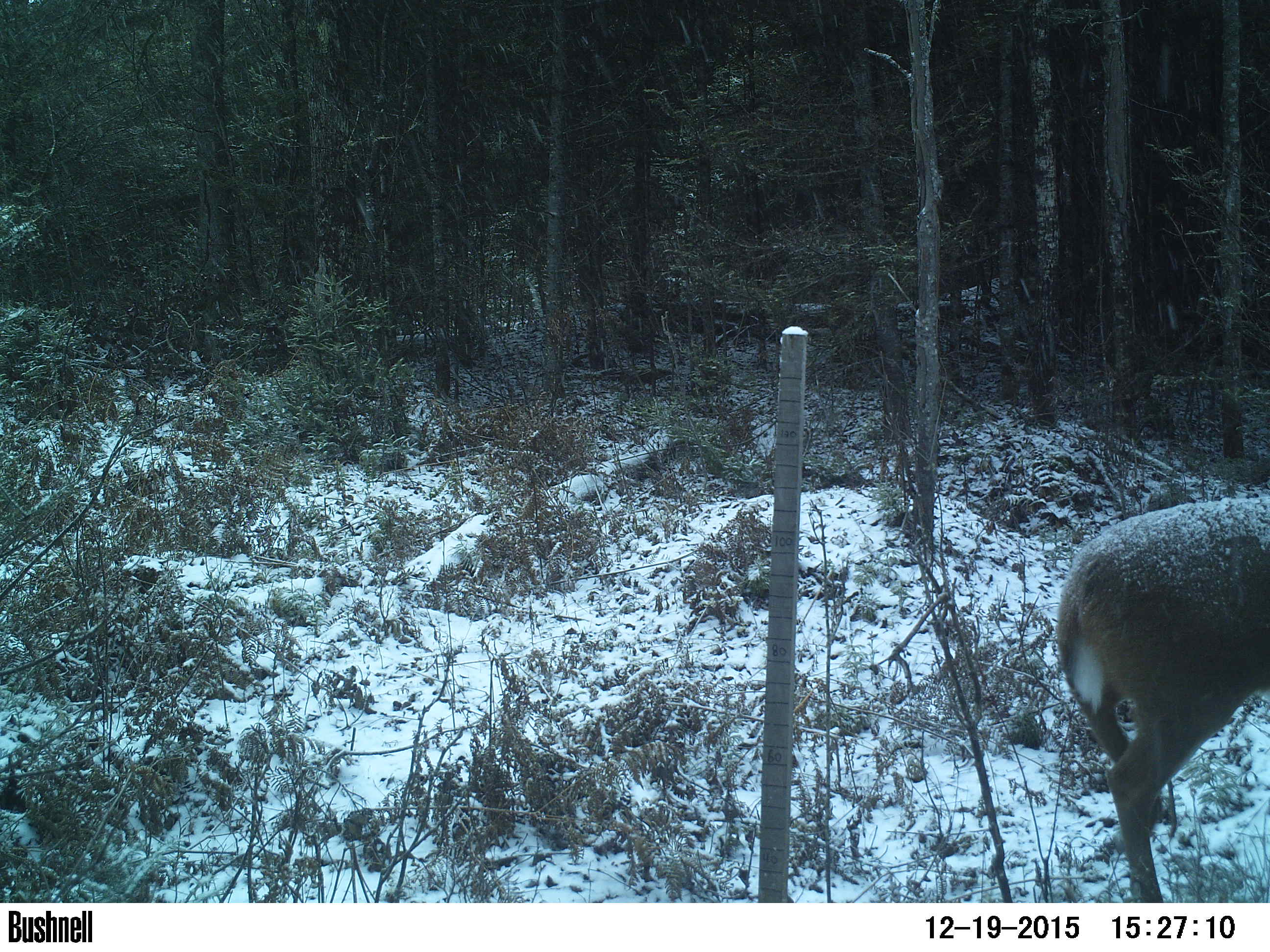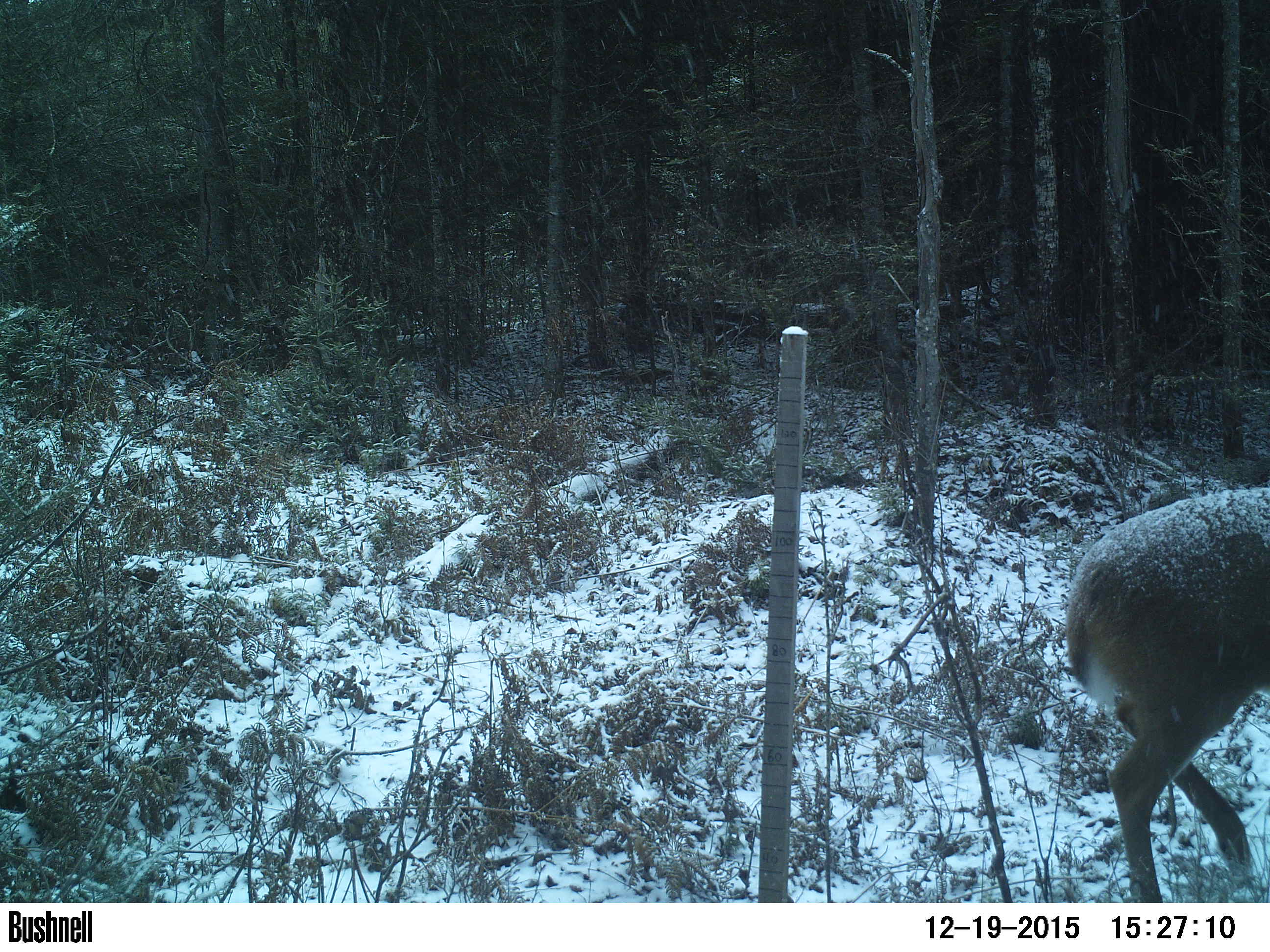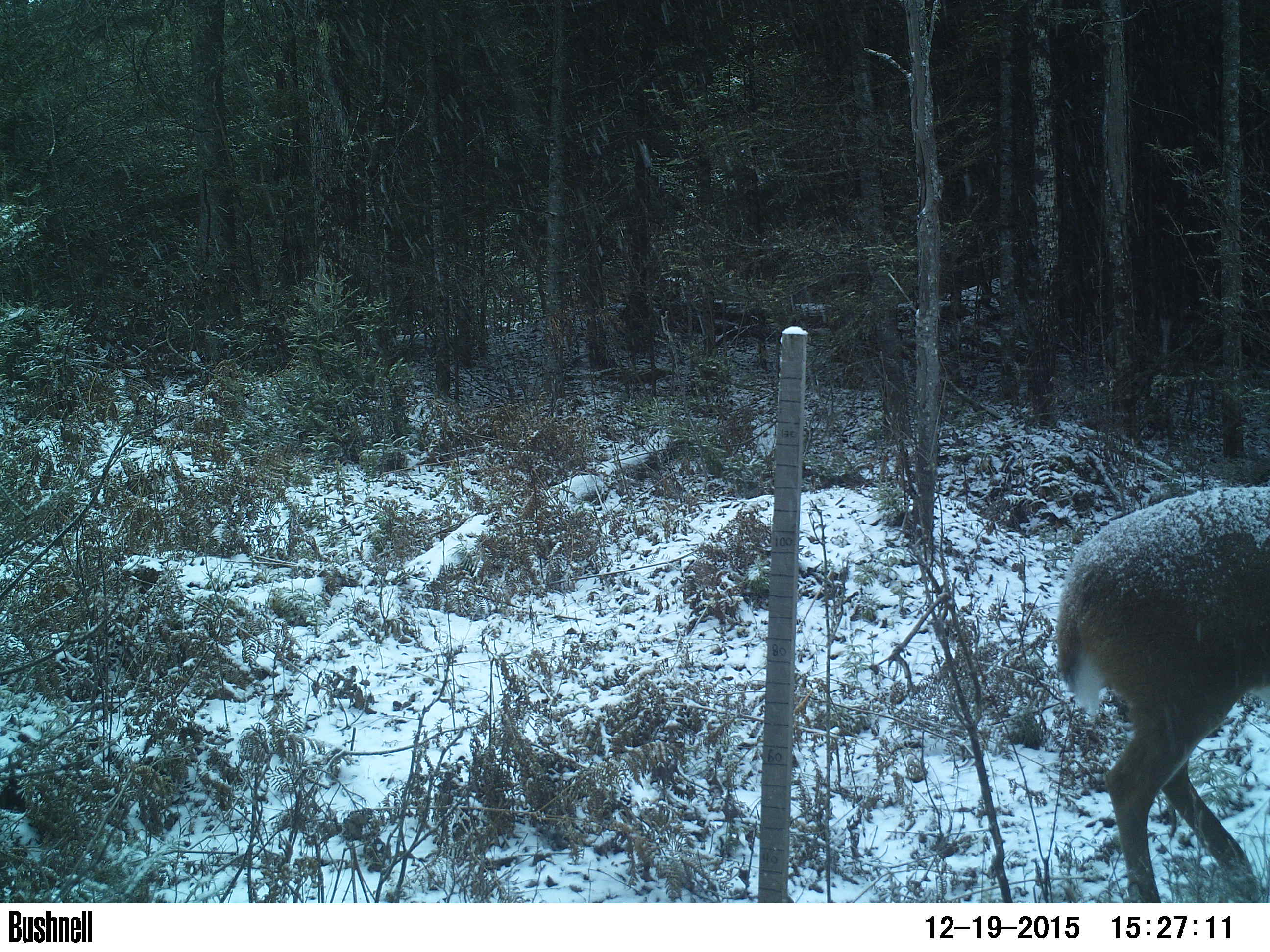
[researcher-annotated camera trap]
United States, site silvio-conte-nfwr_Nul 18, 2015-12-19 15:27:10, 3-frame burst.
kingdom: Animalia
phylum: Chordata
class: Mammalia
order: Artiodactyla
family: Cervidae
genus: Odocoileus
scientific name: Odocoileus virginianus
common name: white-tailed deer